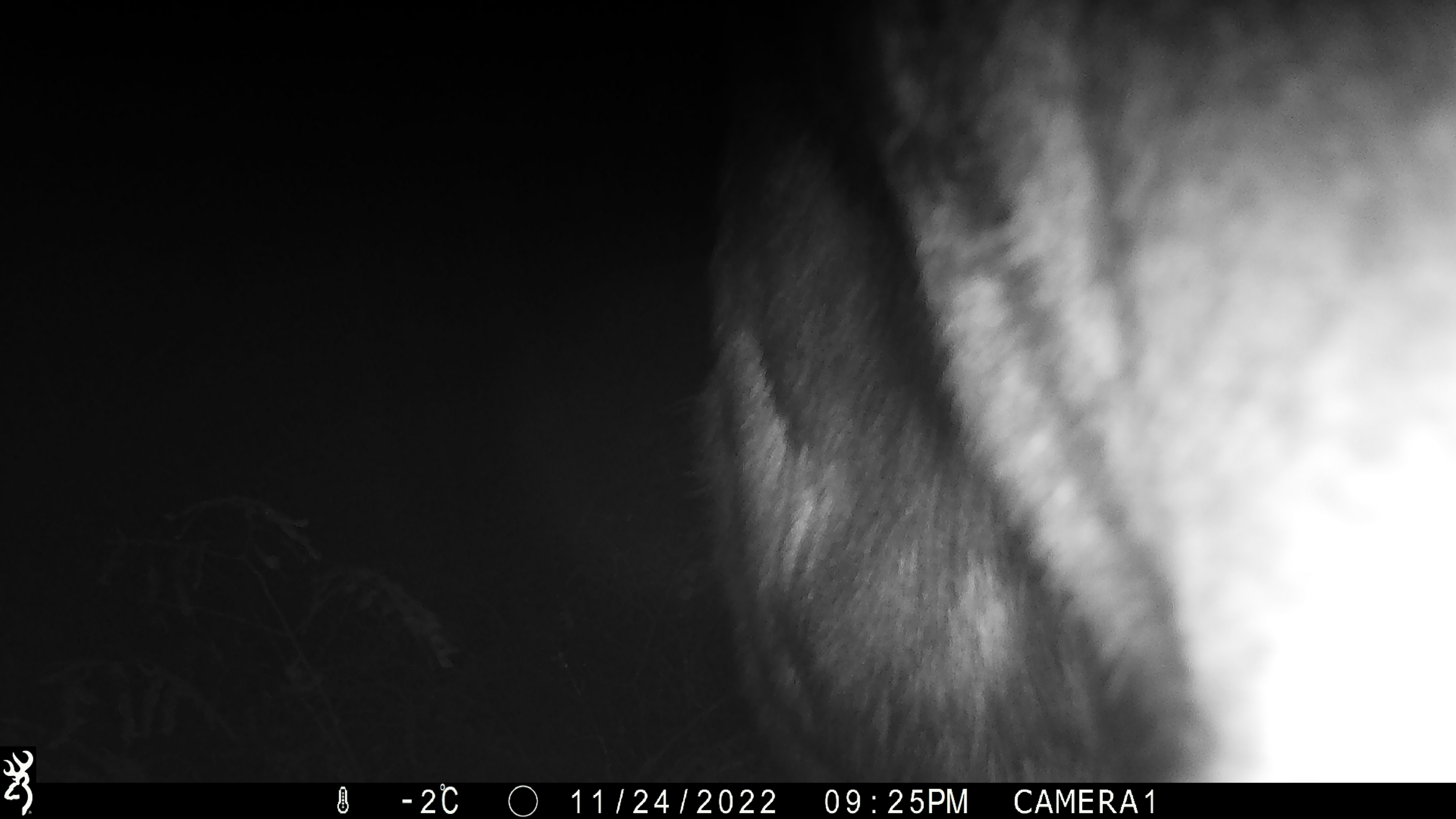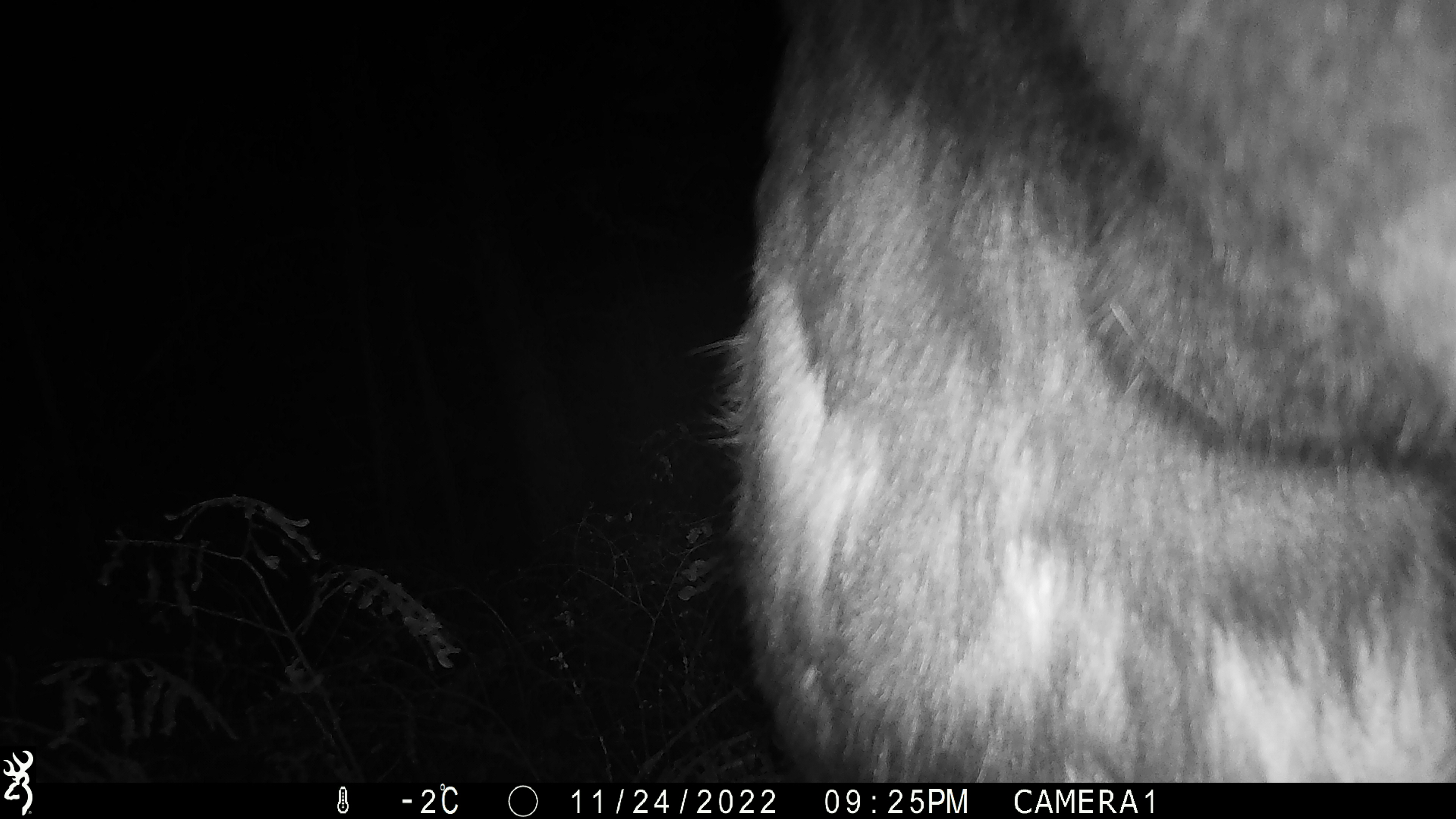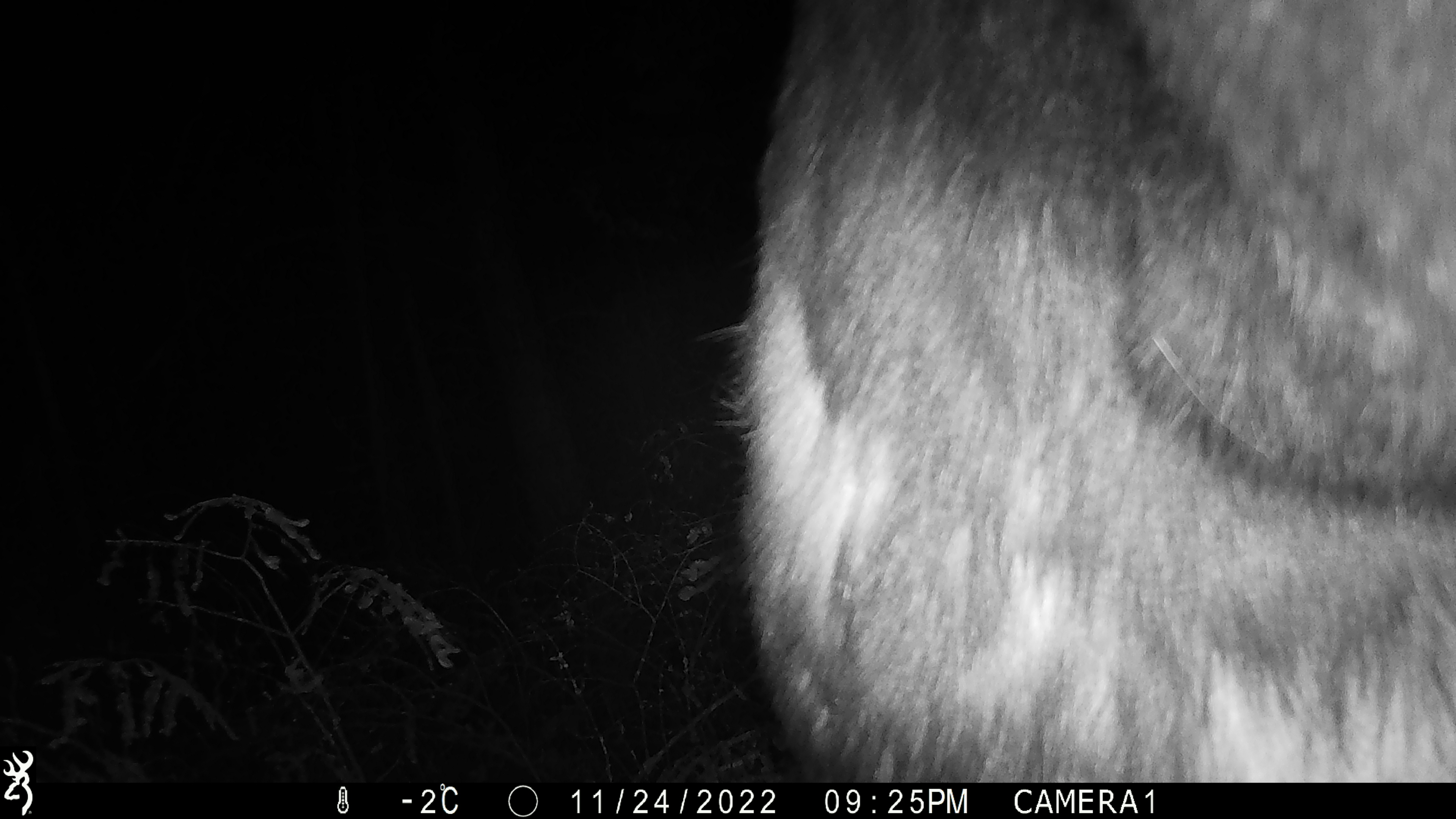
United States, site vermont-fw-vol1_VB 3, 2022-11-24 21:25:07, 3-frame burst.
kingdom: Animalia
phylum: Chordata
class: Mammalia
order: Artiodactyla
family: Cervidae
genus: Alces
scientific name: Alces alces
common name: moose